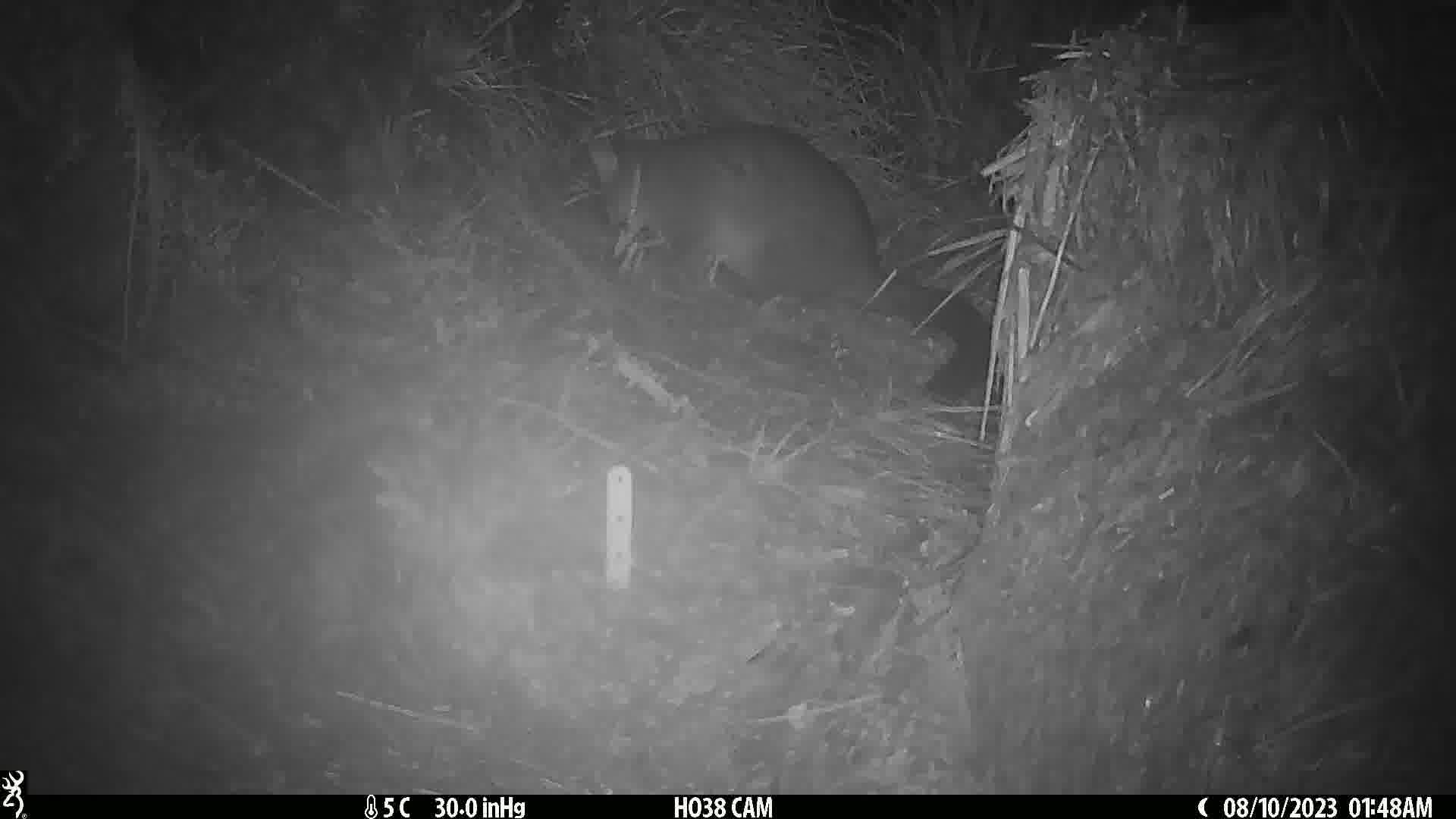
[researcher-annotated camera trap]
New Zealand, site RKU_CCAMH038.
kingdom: Animalia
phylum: Chordata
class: Mammalia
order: Diprotodontia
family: Phalangeridae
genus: Trichosurus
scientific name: Trichosurus vulpecula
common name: common brushtail possum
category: possum